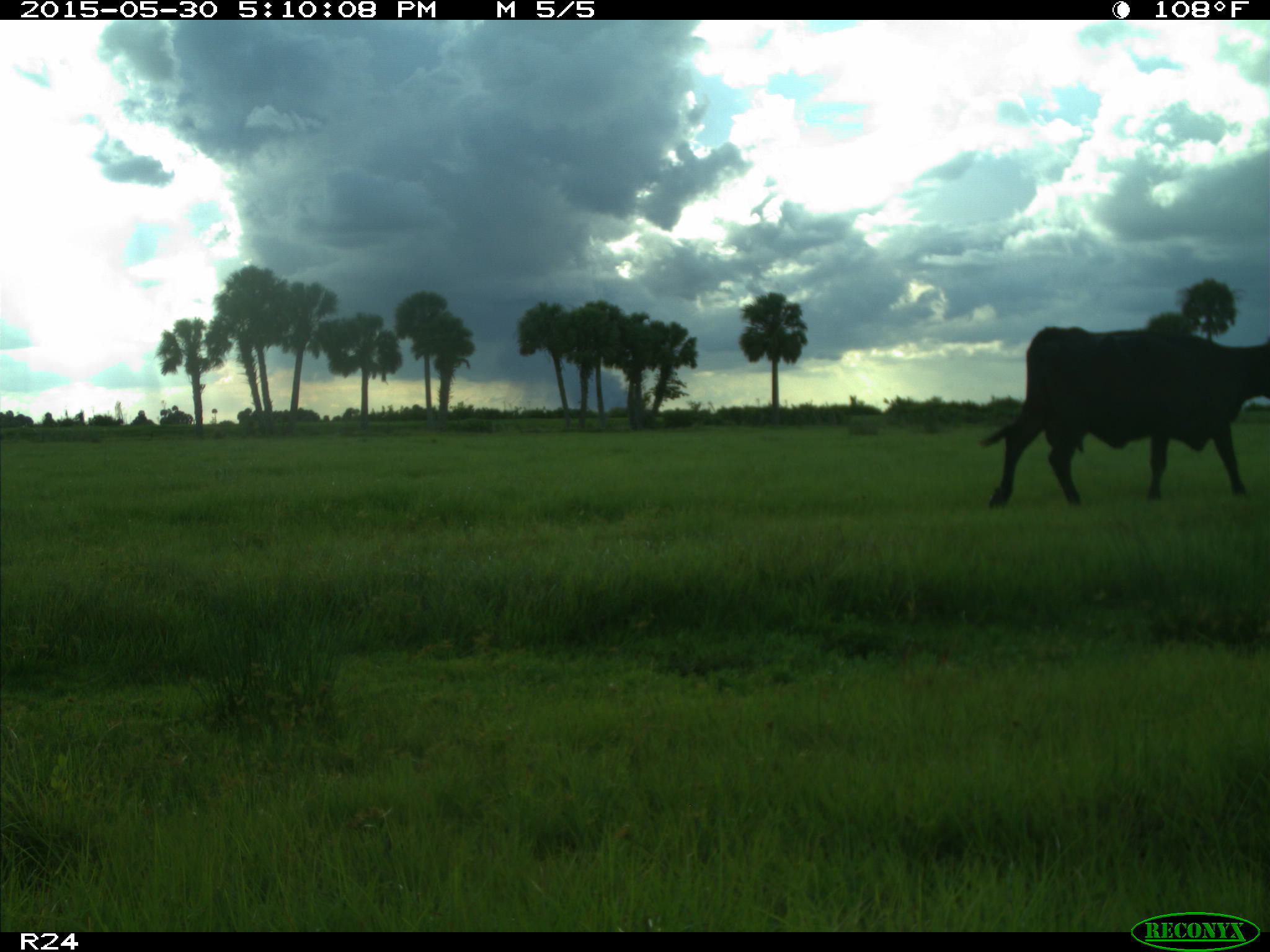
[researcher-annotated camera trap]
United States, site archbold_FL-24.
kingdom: Animalia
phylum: Chordata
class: Mammalia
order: Artiodactyla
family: Bovidae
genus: Bos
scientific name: Bos taurus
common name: domestic cow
Bos taurus (domestic cow).